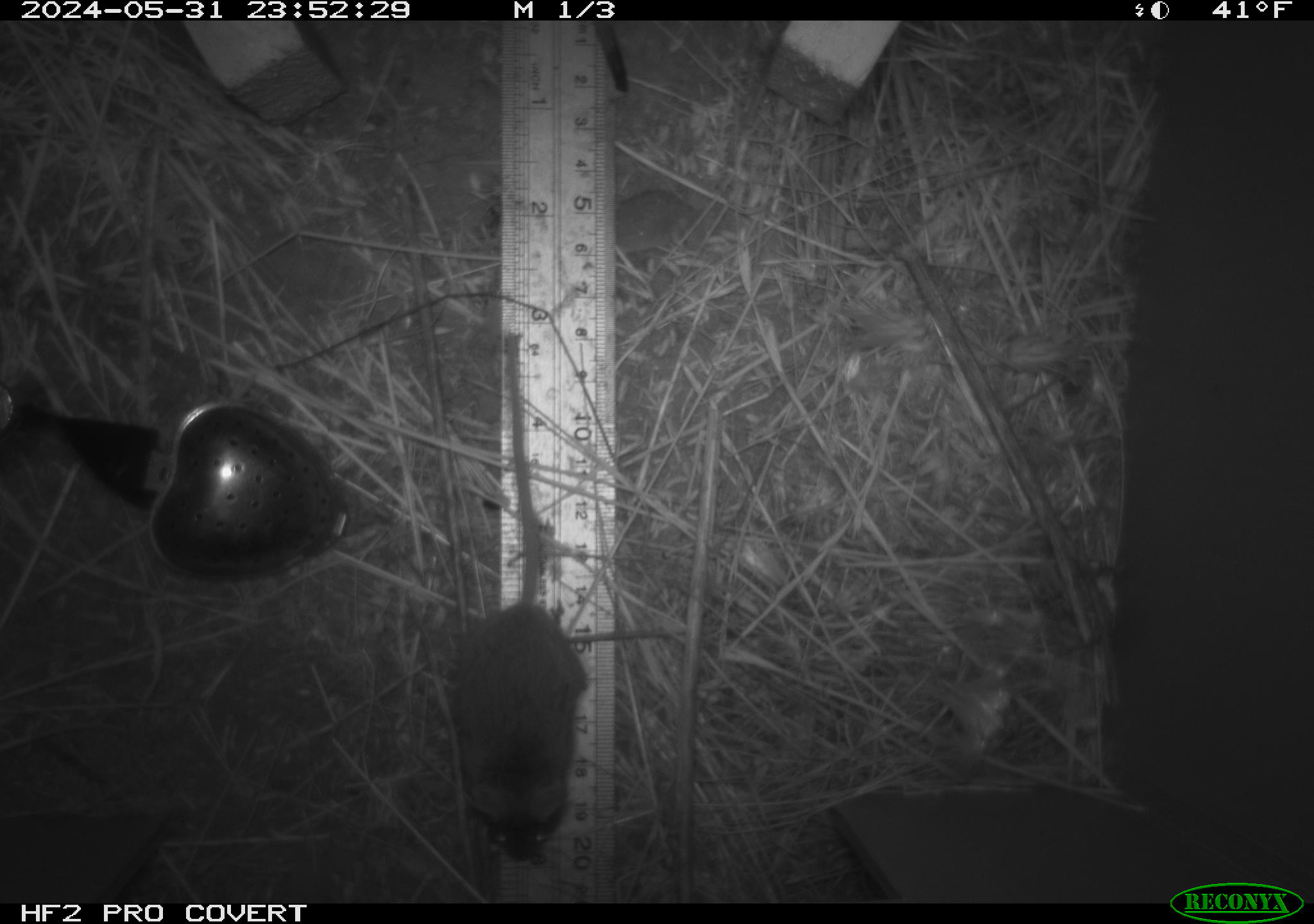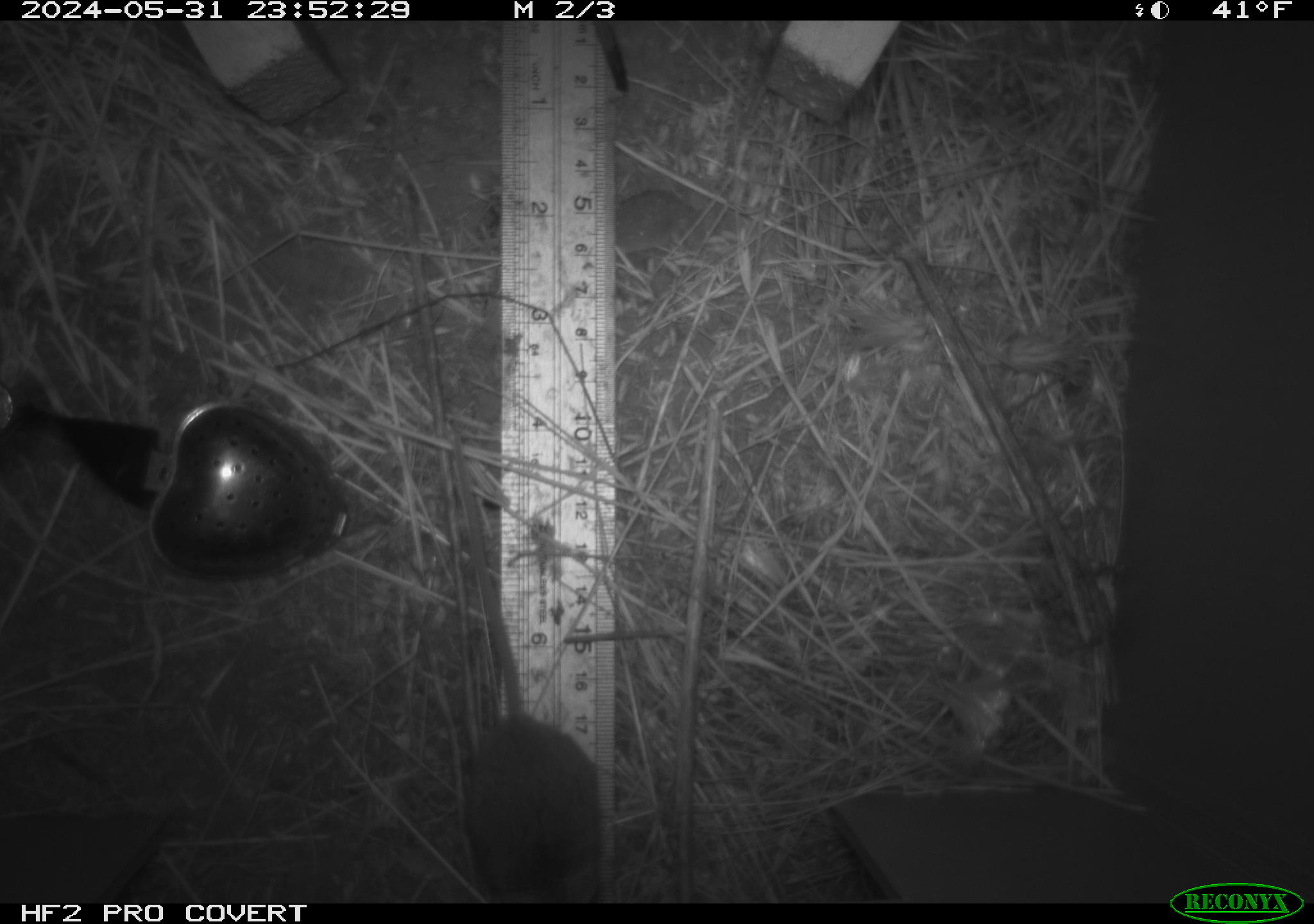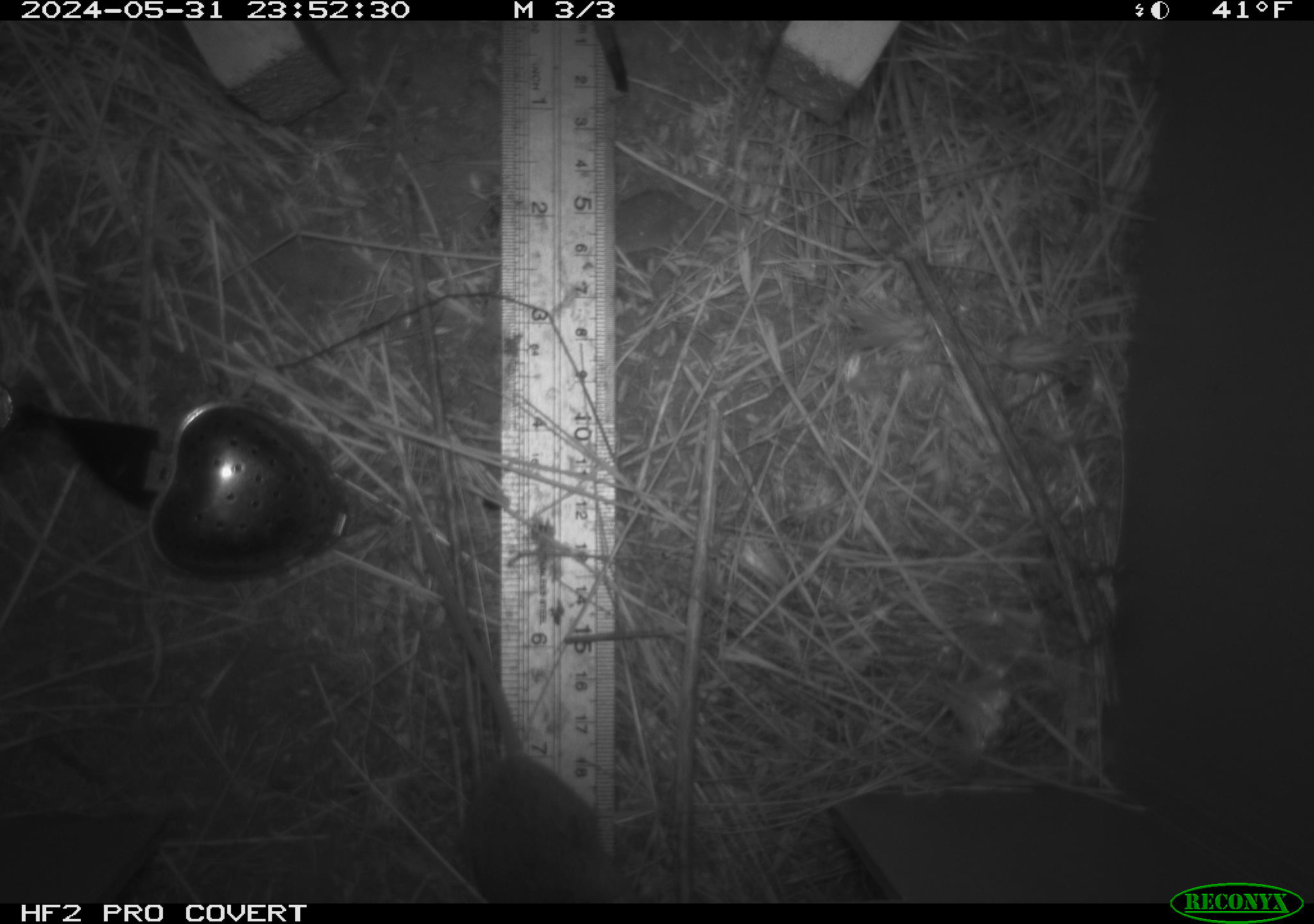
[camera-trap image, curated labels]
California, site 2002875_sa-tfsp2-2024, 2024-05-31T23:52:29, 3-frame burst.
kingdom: Animalia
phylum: Chordata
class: Mammalia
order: Rodentia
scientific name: Rodentia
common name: mouse species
Mouse species (Rodentia).